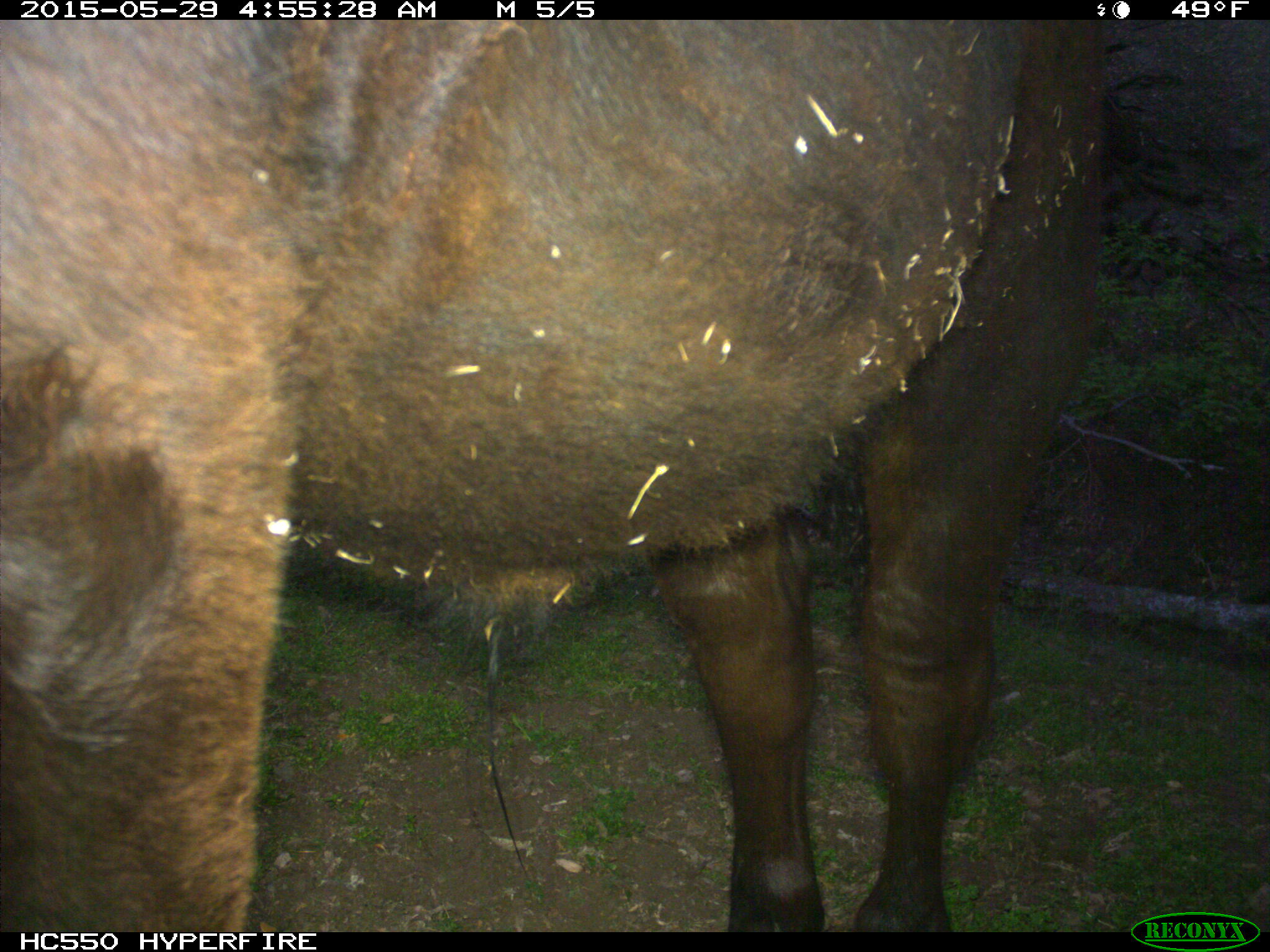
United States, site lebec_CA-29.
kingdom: Animalia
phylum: Chordata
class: Mammalia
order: Artiodactyla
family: Bovidae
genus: Bos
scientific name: Bos taurus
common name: domestic cow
Bos taurus (domestic cow).